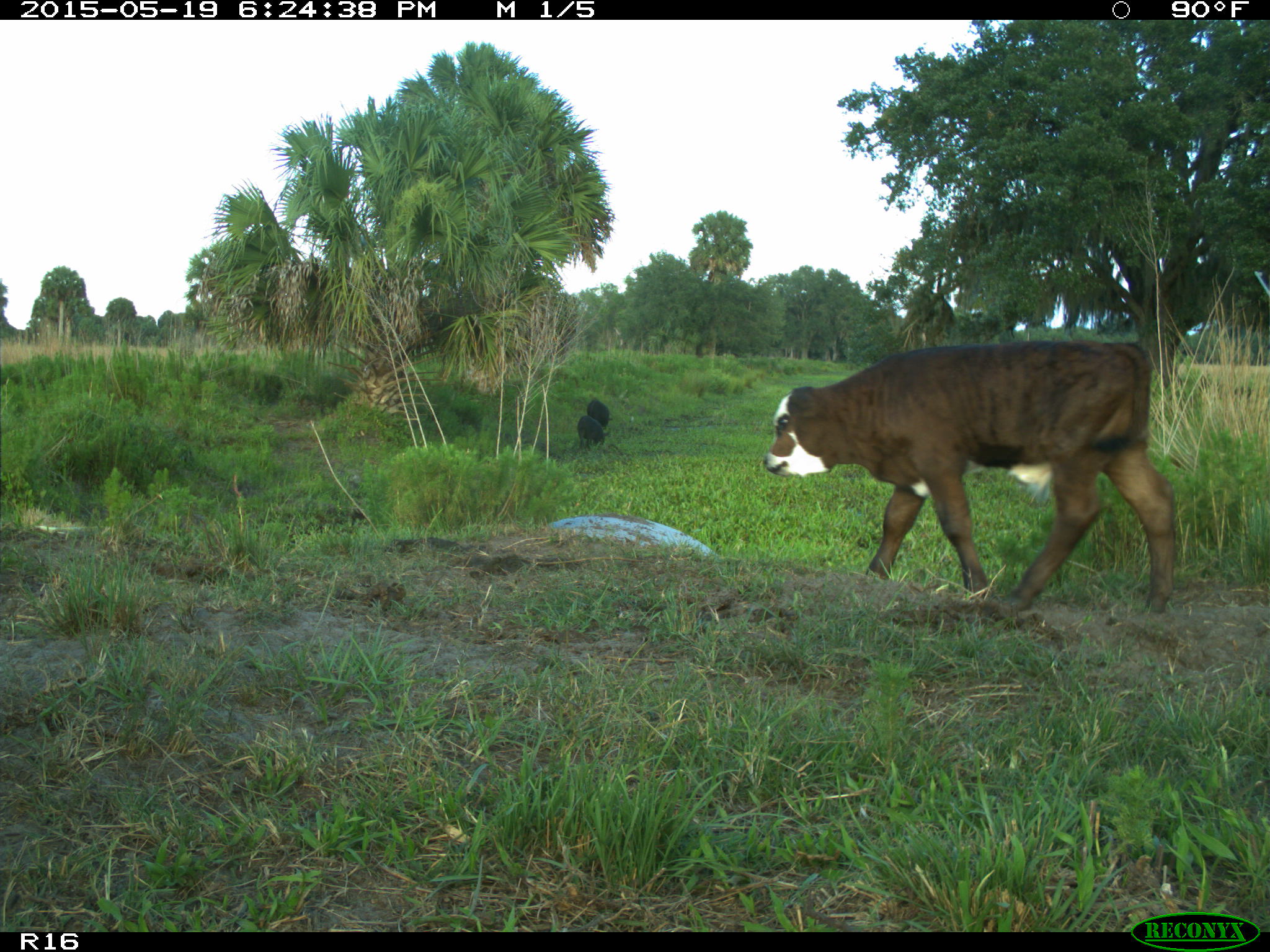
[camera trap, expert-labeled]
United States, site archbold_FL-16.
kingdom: Animalia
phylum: Chordata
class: Mammalia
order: Artiodactyla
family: Bovidae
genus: Bos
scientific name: Bos taurus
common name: domestic cow